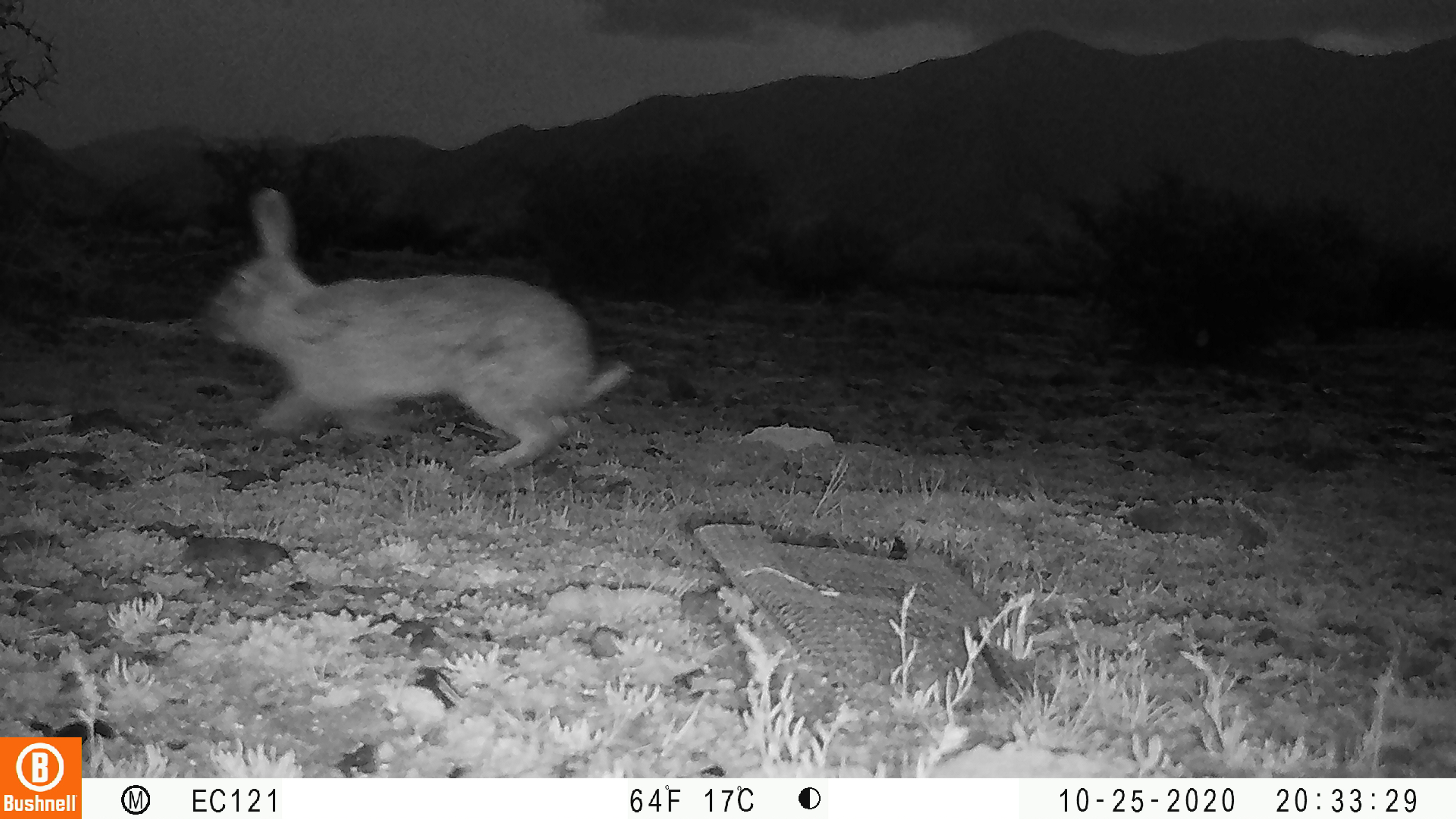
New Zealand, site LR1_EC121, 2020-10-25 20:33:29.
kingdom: Animalia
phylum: Chordata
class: Mammalia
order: Lagomorpha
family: Leporidae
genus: Oryctolagus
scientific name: Oryctolagus cuniculus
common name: european rabbit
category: rabbit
Rabbit (european rabbit) (Oryctolagus cuniculus).